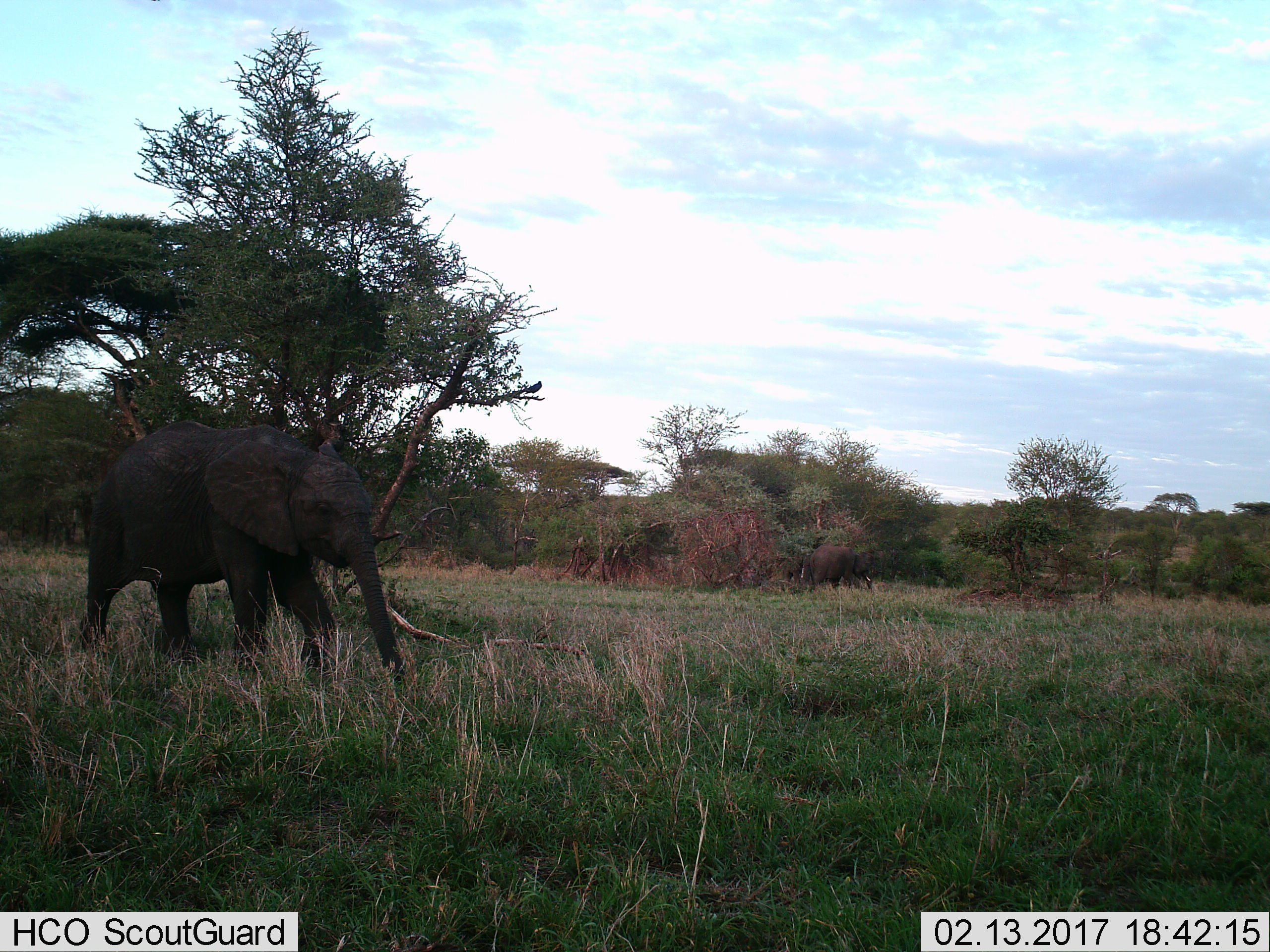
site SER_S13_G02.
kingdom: Animalia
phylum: Chordata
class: Mammalia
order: Proboscidea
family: Elephantidae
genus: Loxodonta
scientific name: Loxodonta africana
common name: african bush elephant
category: elephant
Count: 1.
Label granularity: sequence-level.